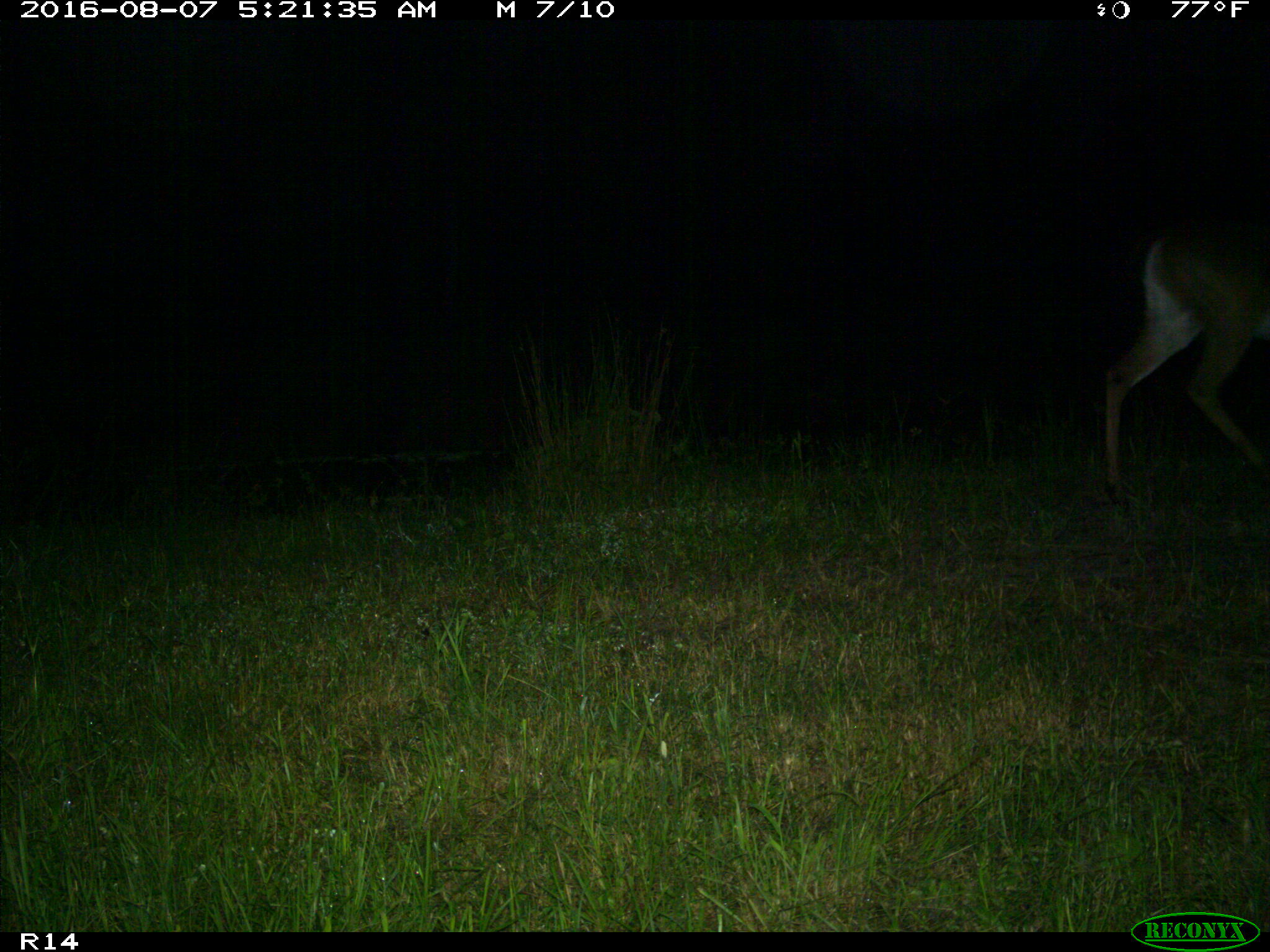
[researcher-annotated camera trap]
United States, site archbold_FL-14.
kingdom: Animalia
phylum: Chordata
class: Mammalia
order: Artiodactyla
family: Cervidae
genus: Odocoileus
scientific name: Odocoileus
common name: deer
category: unidentified deer